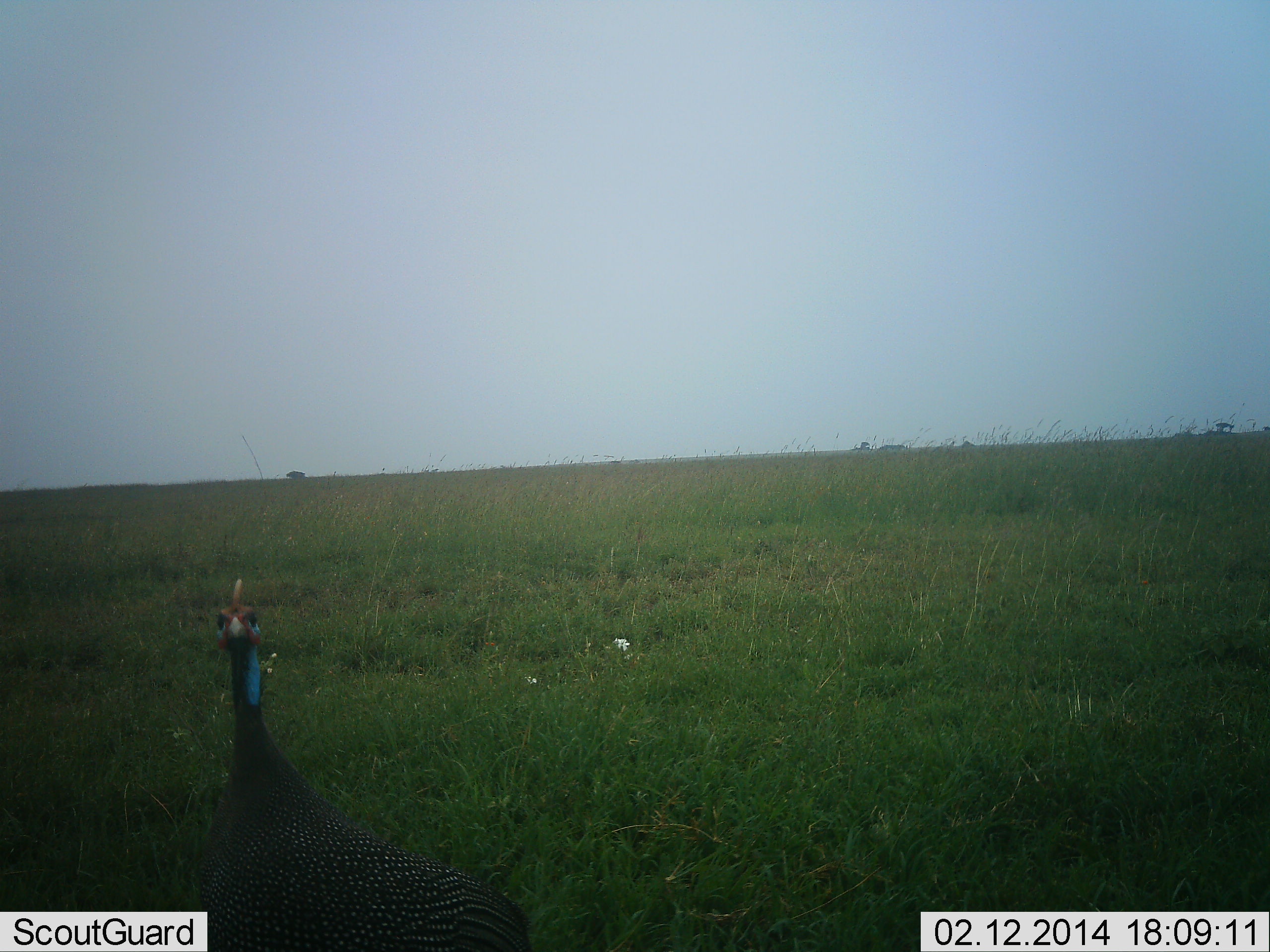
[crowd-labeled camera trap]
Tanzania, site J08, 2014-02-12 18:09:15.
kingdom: Animalia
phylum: Chordata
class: Aves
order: Galliformes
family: Numididae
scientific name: Numididae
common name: guinea fowl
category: guineafowl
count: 1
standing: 96%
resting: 0%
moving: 0%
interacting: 4%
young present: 0%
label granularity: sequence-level